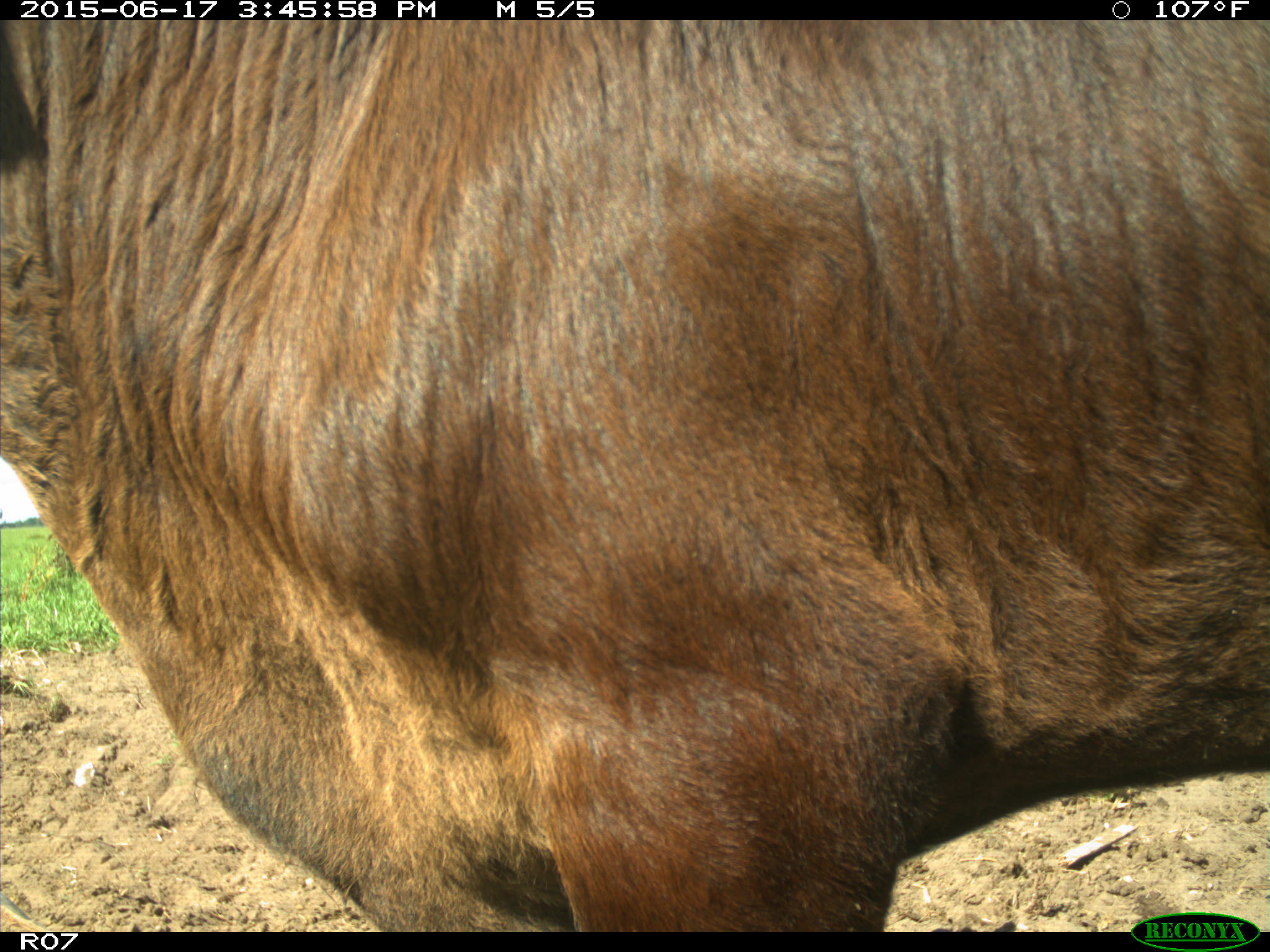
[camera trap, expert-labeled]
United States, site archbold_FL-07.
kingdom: Animalia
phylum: Chordata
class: Mammalia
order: Artiodactyla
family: Bovidae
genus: Bos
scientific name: Bos taurus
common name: domestic cow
Bos taurus (domestic cow).